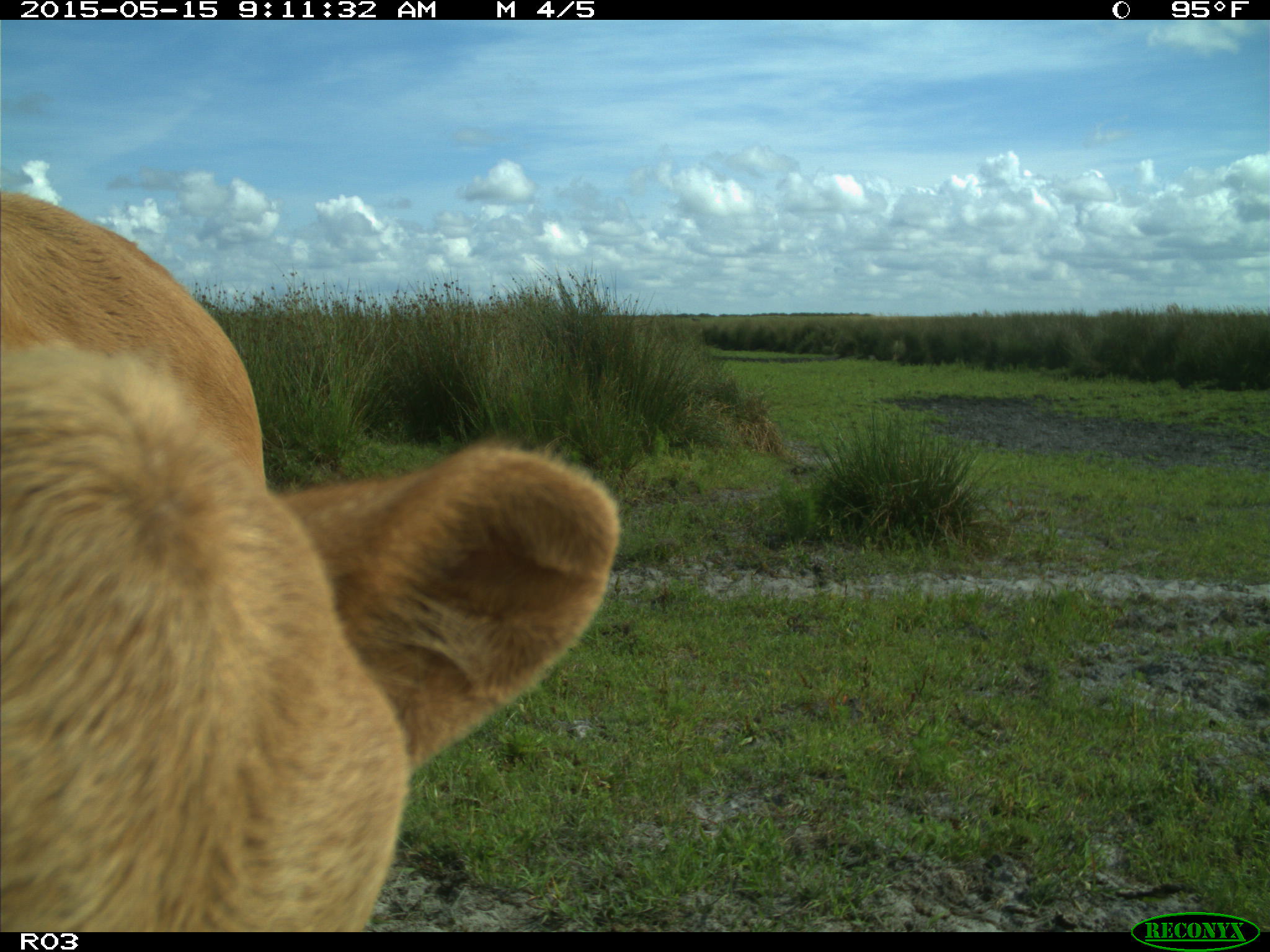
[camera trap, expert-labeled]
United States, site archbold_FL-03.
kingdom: Animalia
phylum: Chordata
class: Mammalia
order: Artiodactyla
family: Bovidae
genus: Bos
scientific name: Bos taurus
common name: domestic cow